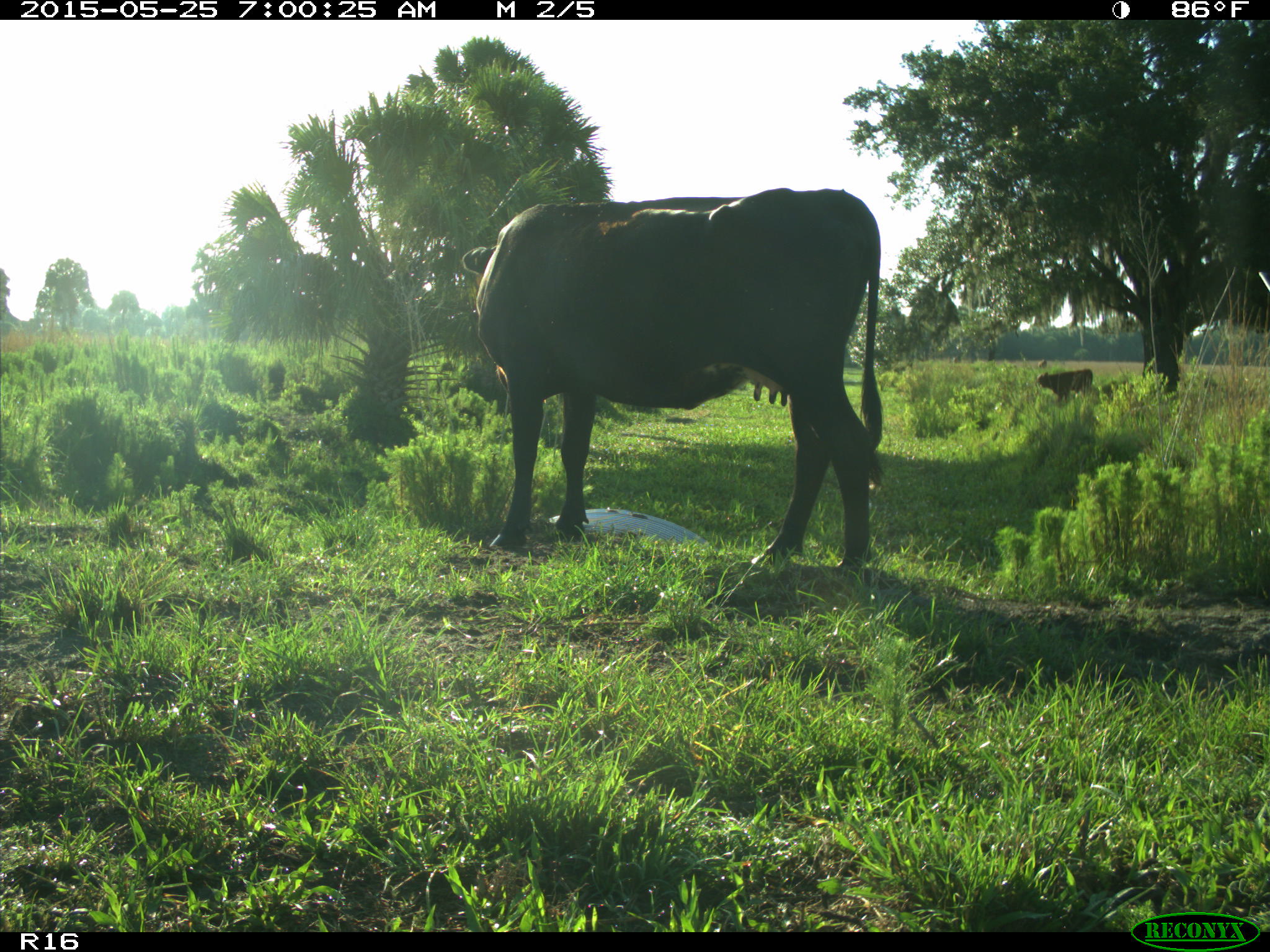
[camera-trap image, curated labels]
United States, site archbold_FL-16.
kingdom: Animalia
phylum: Chordata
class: Mammalia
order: Artiodactyla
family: Bovidae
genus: Bos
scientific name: Bos taurus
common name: domestic cow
Bos taurus (domestic cow).